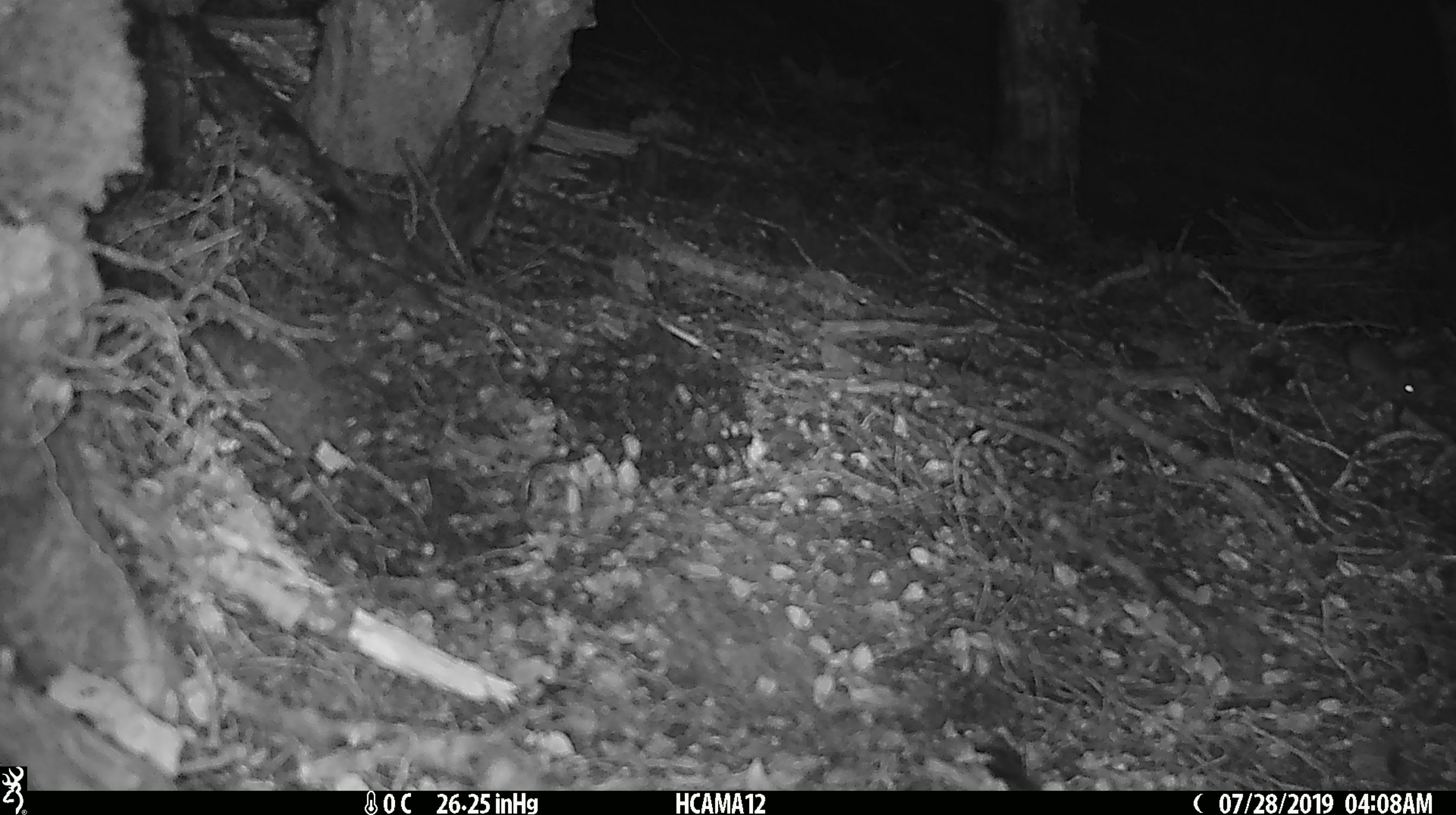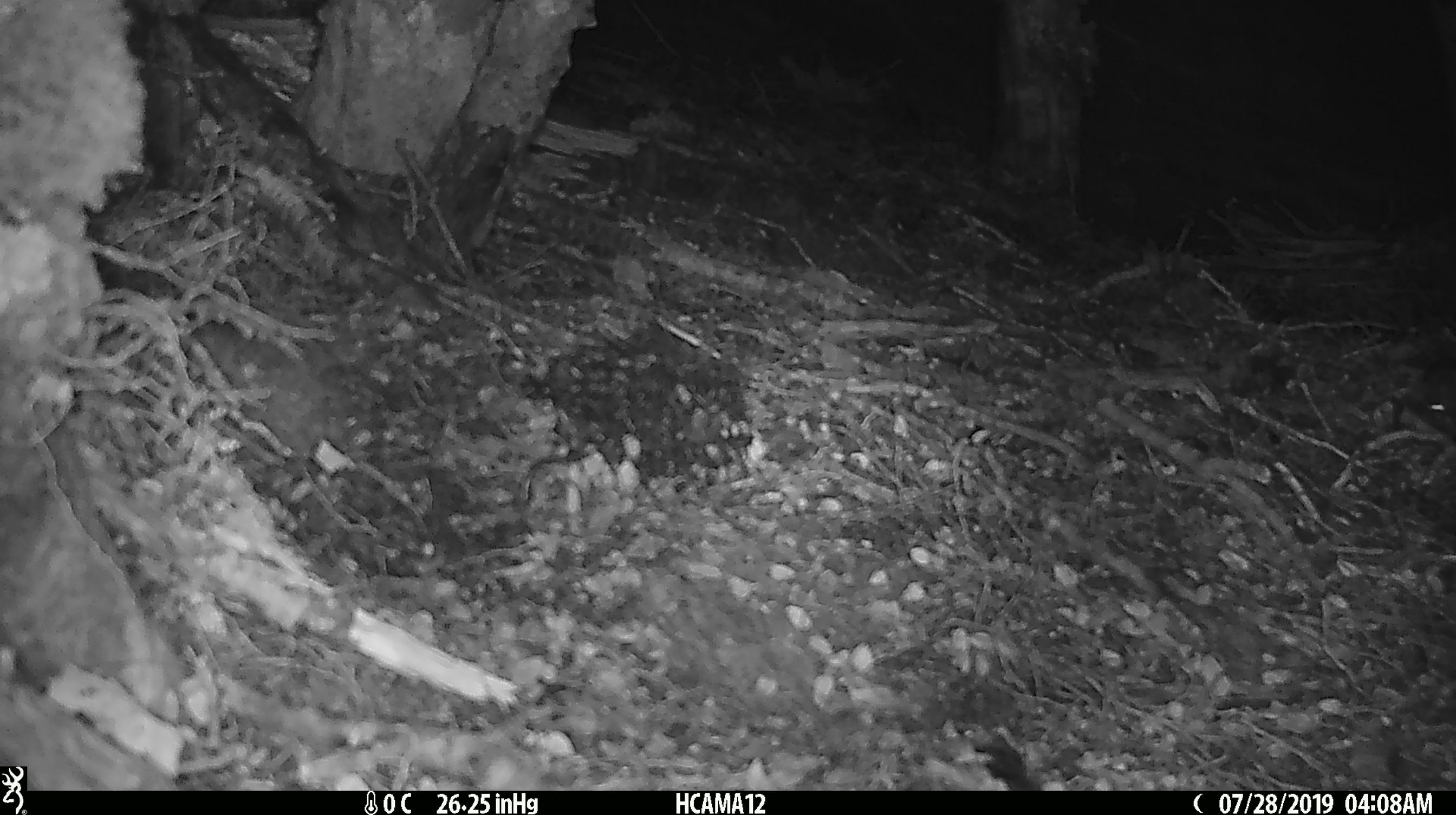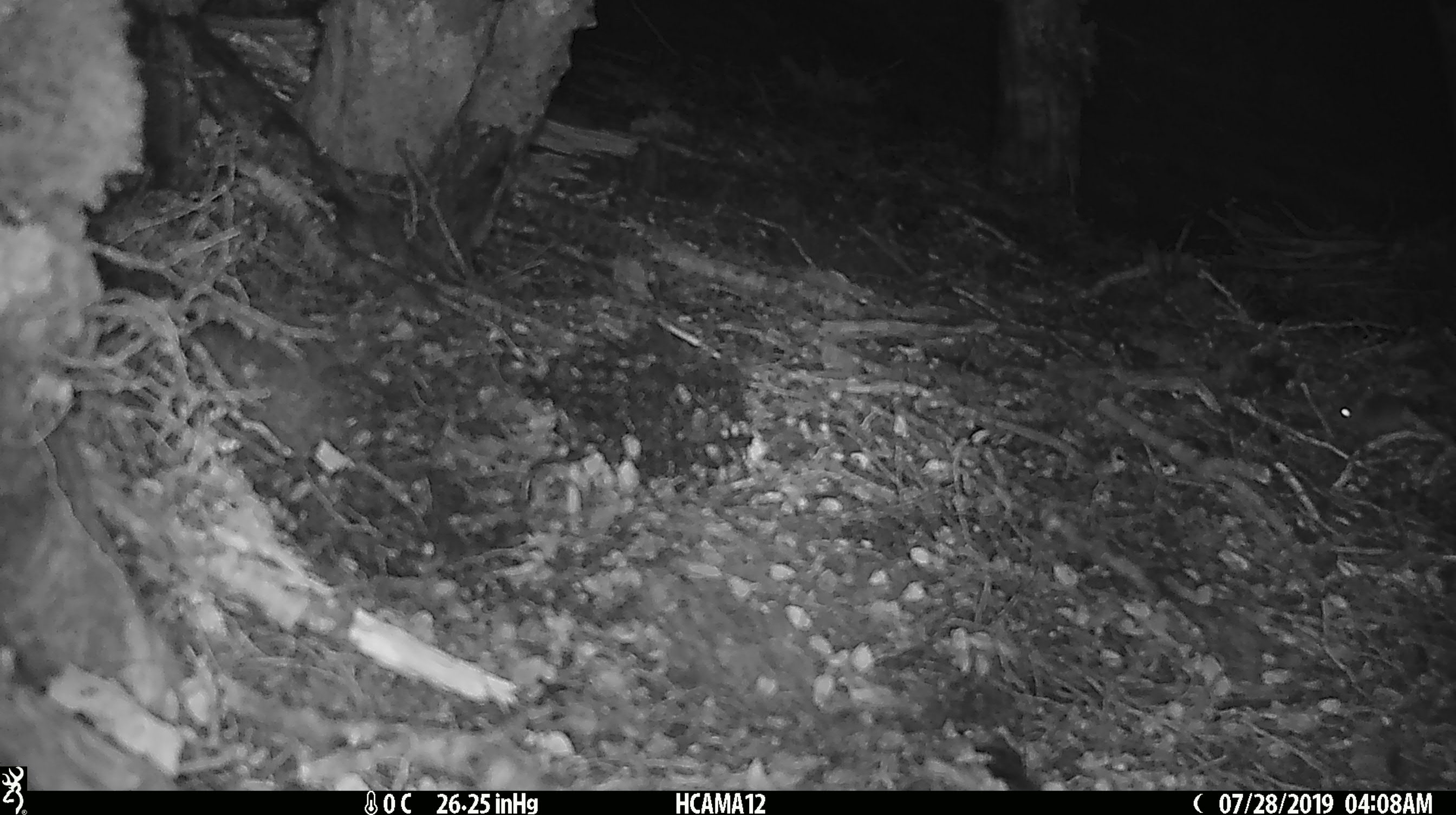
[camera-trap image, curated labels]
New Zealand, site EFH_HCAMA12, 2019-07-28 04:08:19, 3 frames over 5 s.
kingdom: Animalia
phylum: Chordata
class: Mammalia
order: Rodentia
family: Muridae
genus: Mus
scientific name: Mus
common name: mouse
Mouse (Mus).